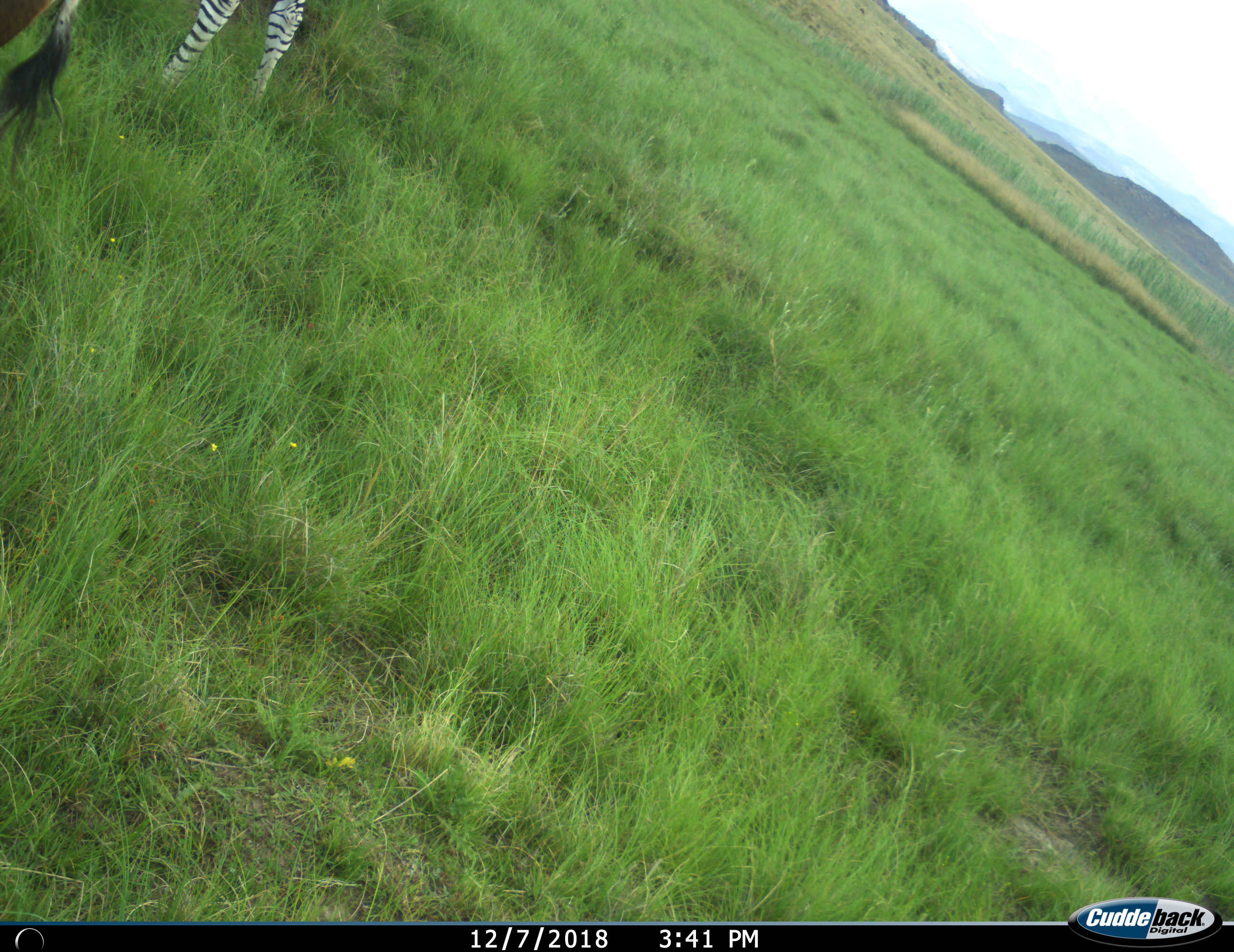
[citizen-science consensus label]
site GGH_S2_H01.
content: unidentified animal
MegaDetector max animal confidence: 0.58